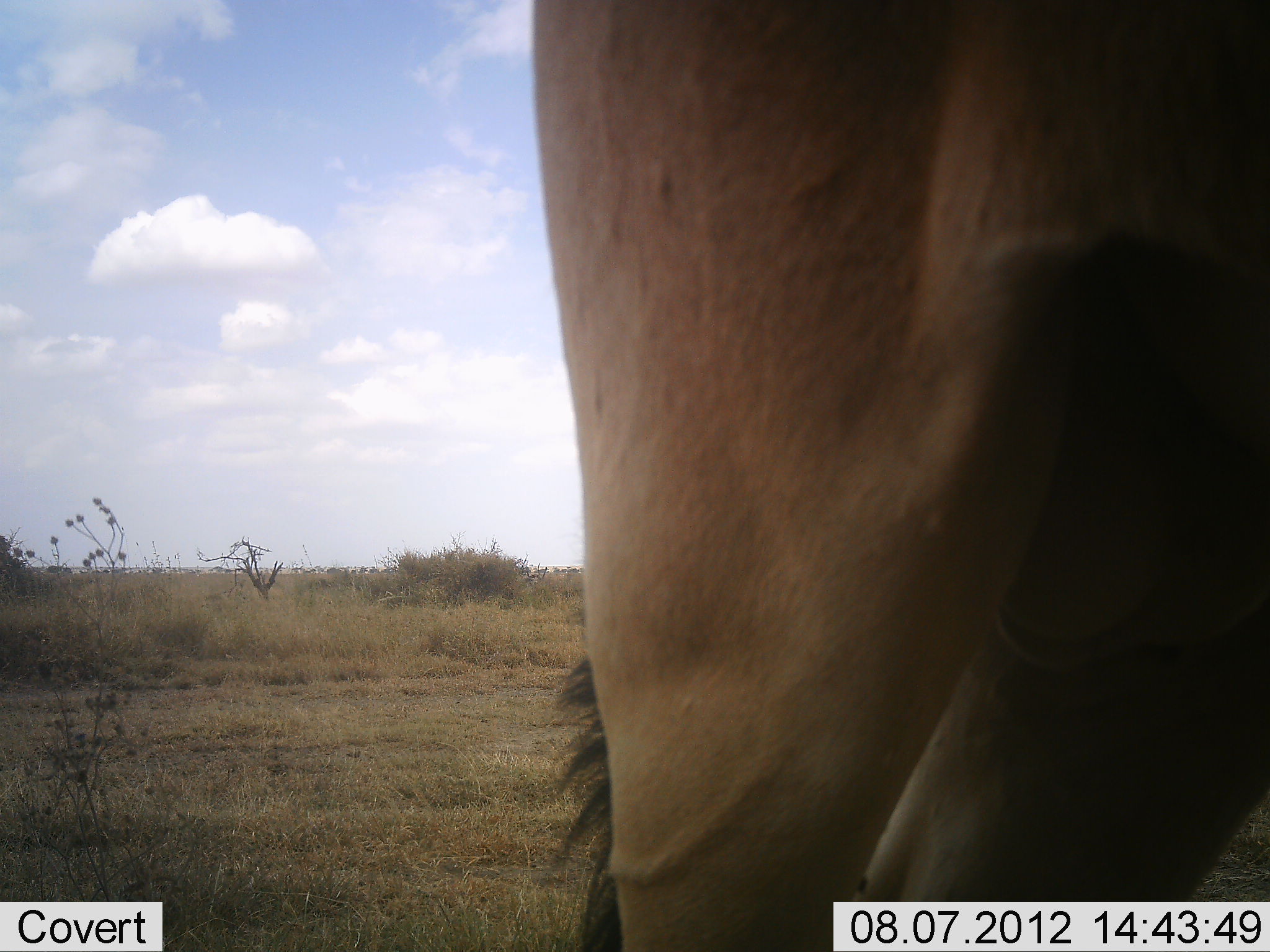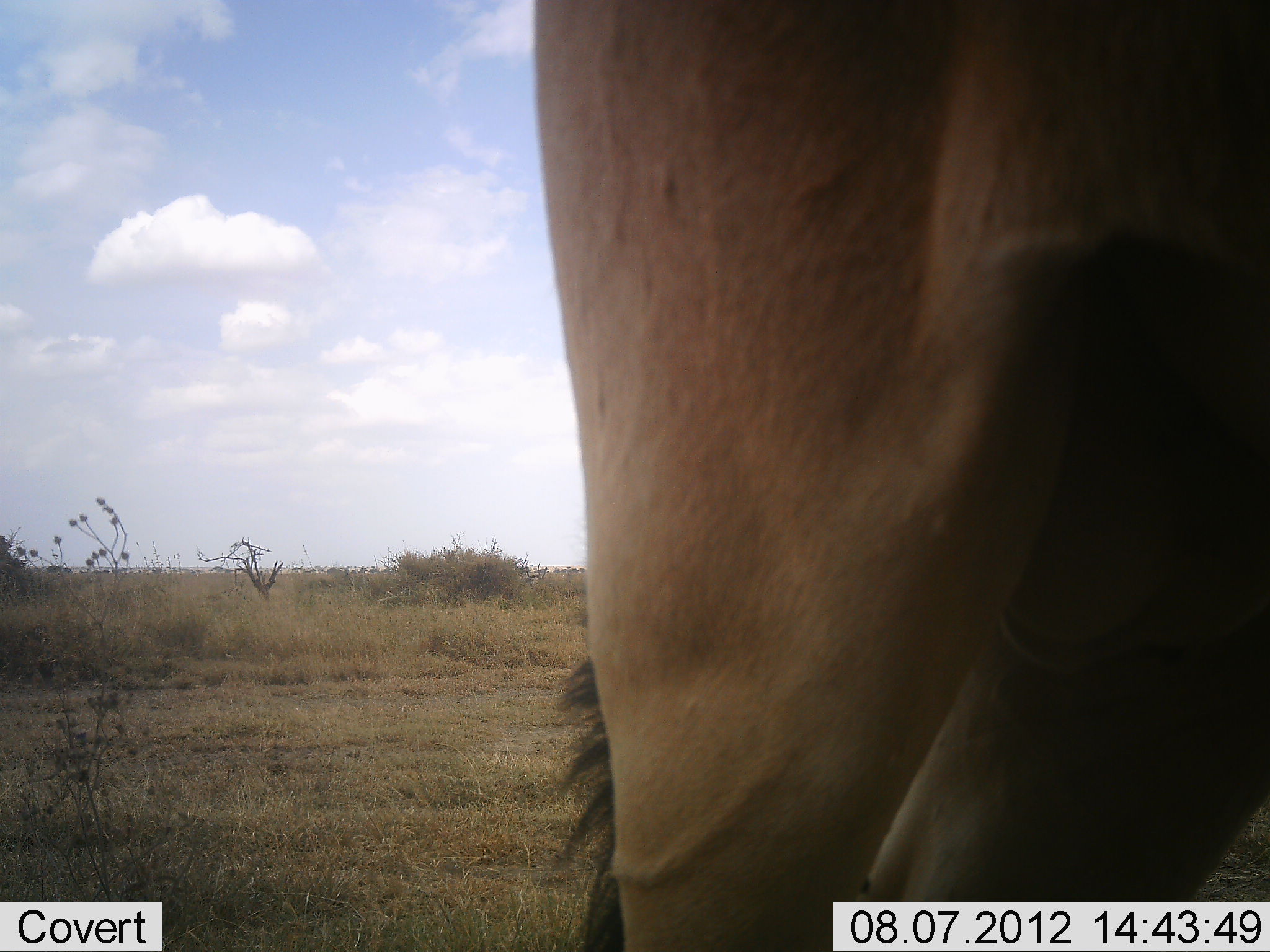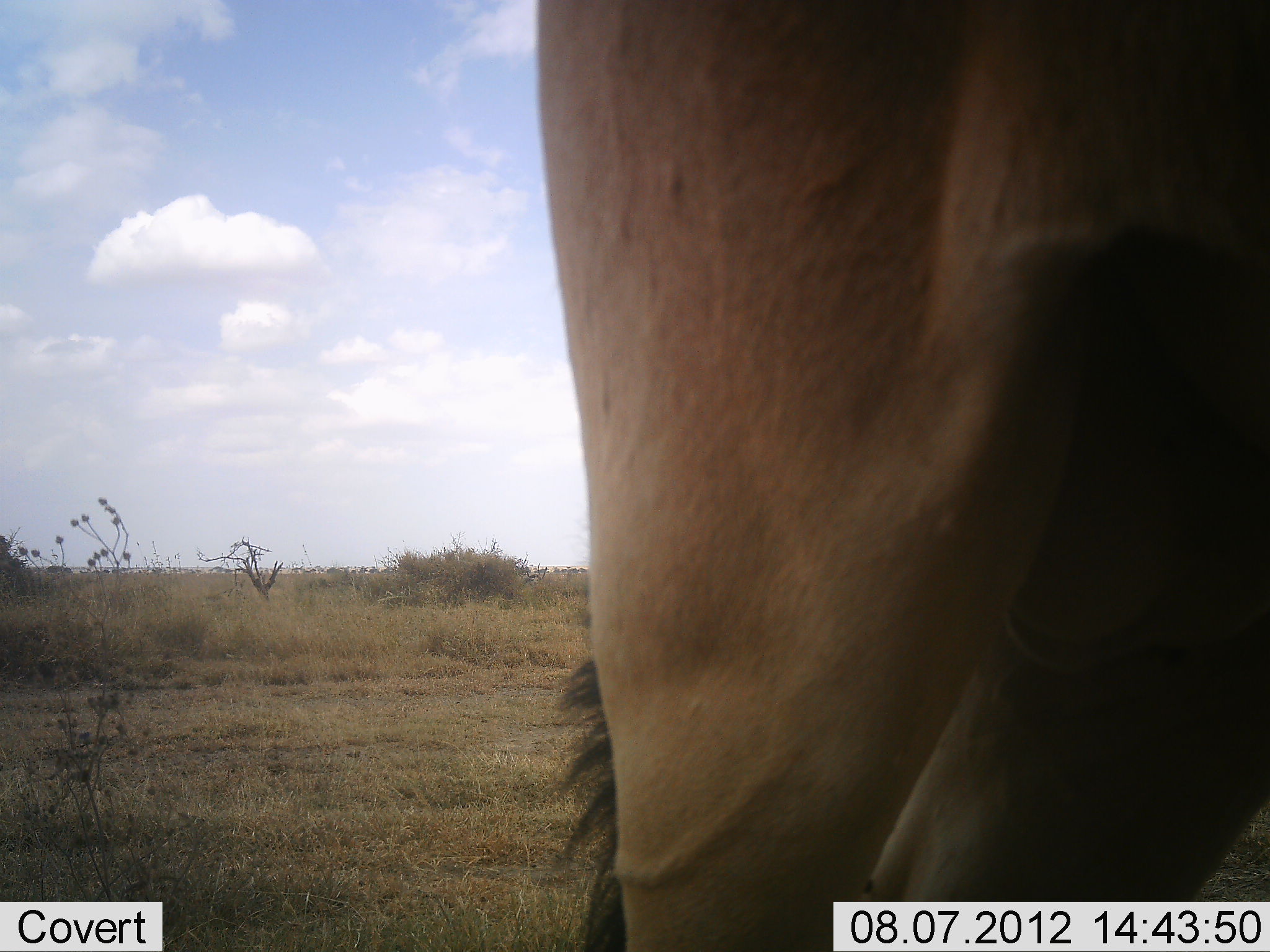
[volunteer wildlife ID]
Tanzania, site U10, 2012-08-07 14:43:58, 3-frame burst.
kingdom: Animalia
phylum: Chordata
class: Mammalia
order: Artiodactyla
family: Bovidae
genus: Alcelaphus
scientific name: Alcelaphus buselaphus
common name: hartebeest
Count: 1.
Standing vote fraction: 100%.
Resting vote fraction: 0%.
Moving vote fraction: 0%.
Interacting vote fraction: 0%.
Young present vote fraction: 0%.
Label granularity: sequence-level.